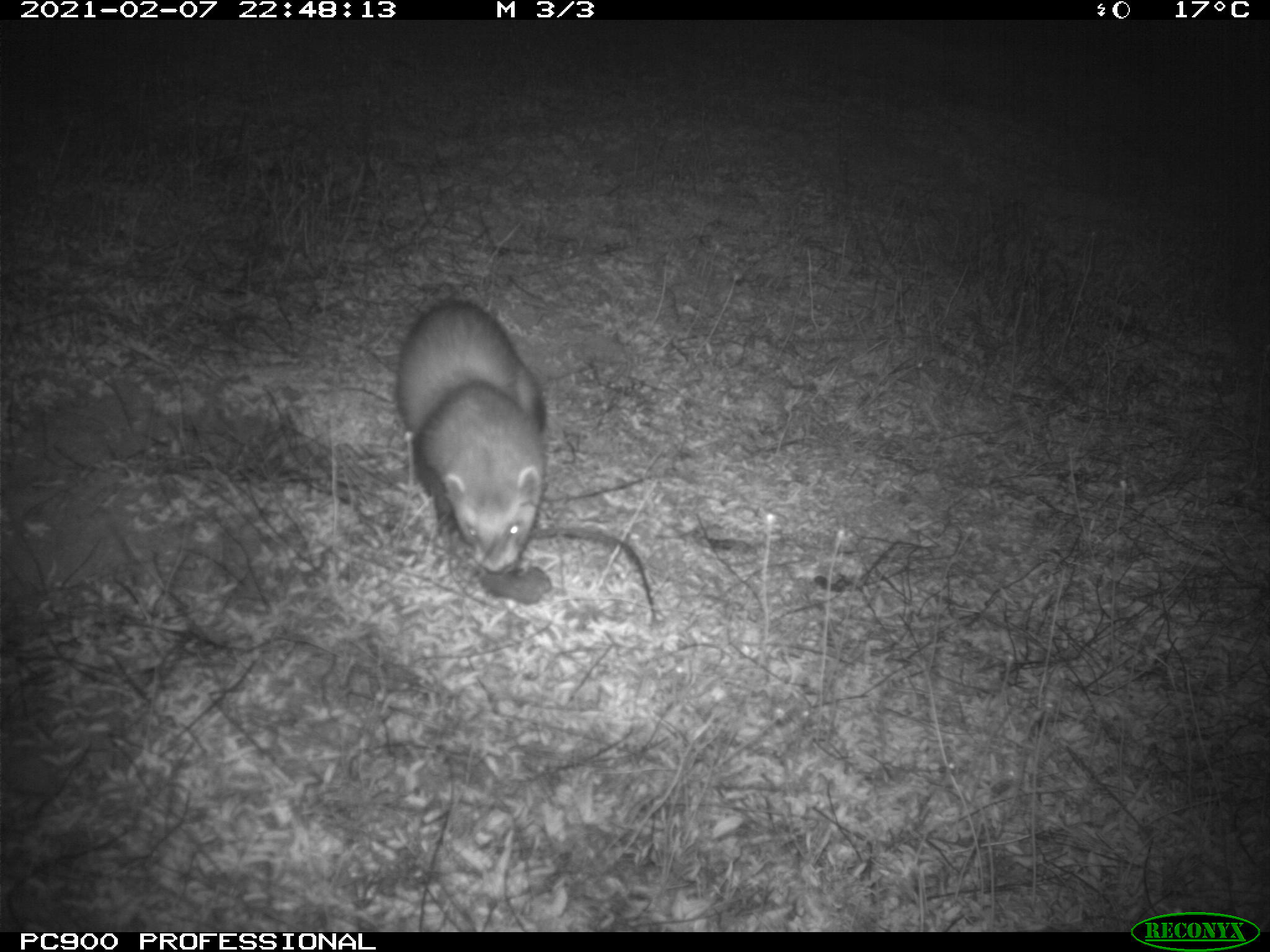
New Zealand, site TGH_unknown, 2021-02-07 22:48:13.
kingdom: Animalia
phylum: Chordata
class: Mammalia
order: Carnivora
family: Mustelidae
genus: Mustela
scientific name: Mustela furo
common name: ferret